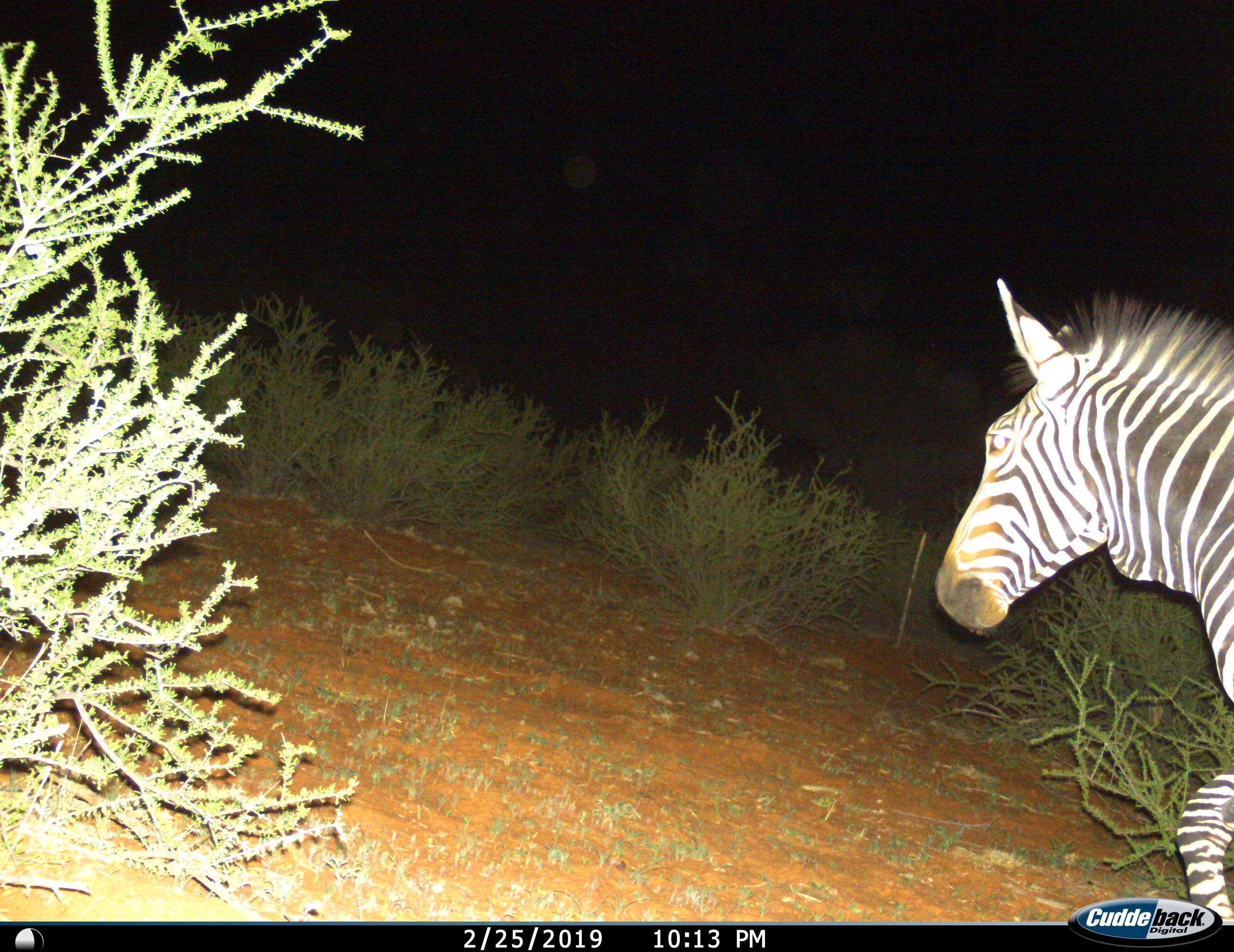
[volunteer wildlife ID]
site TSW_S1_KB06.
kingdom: Animalia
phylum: Chordata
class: Mammalia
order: Perissodactyla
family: Equidae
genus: Equus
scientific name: Equus zebra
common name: mountain zebra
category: zebramountain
Zebramountain (mountain zebra) (Equus zebra), count 1. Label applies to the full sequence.